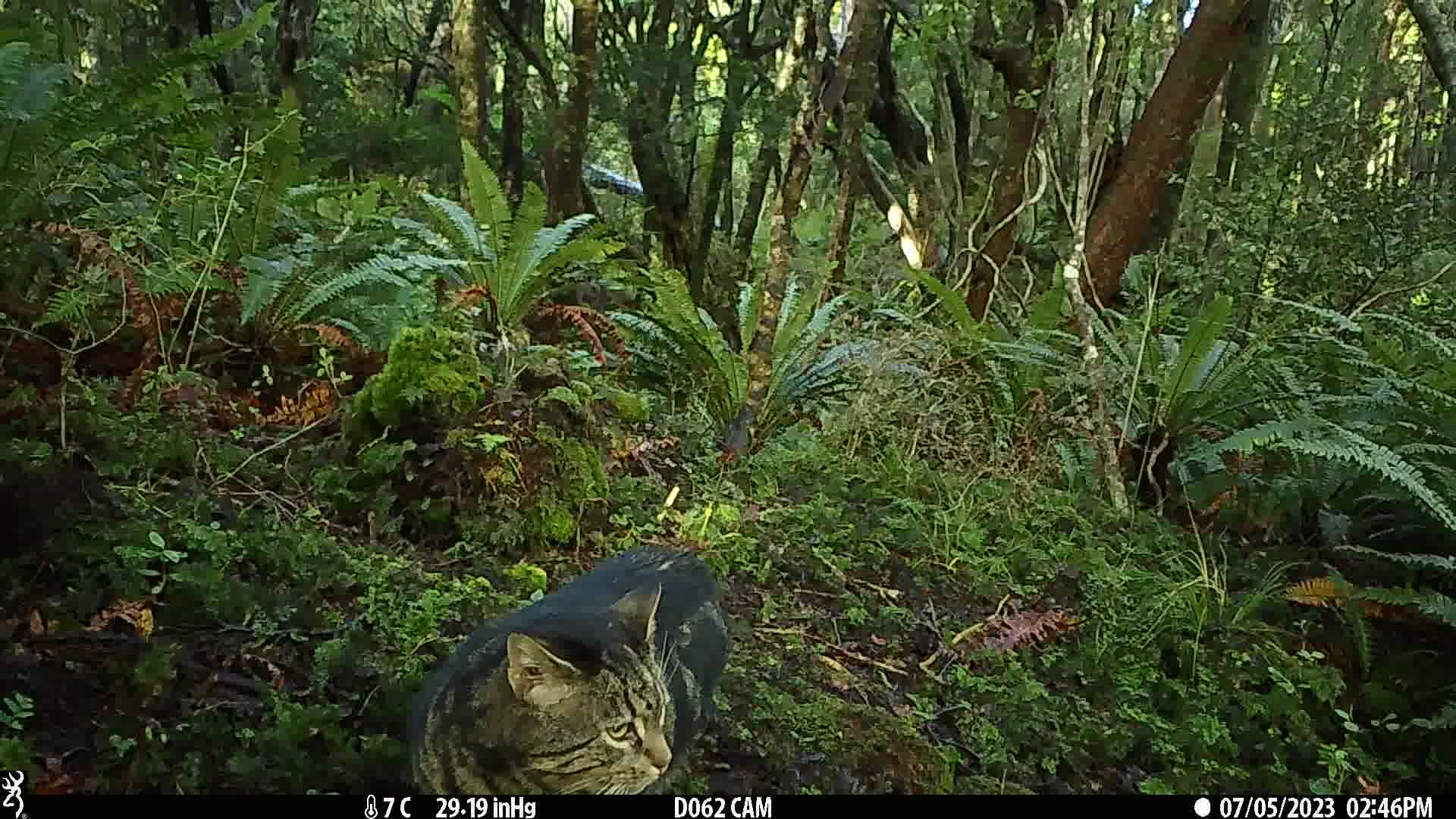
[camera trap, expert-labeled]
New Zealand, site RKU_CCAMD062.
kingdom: Animalia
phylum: Chordata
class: Mammalia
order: Carnivora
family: Felidae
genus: Felis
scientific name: Felis catus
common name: domestic cat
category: cat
Cat (domestic cat) (Felis catus).